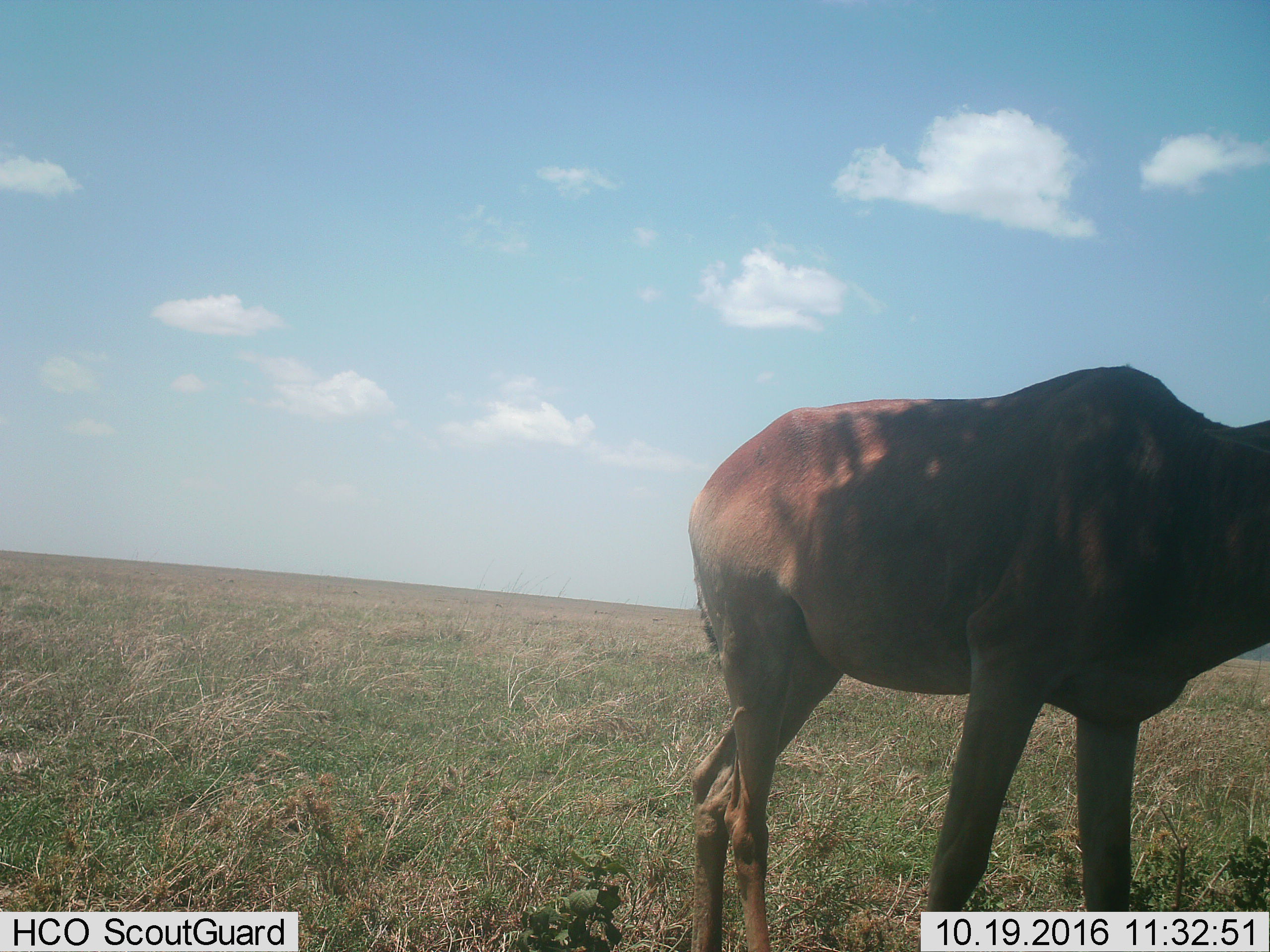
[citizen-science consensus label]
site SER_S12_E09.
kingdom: Animalia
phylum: Chordata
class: Mammalia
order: Artiodactyla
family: Bovidae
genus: Alcelaphus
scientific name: Alcelaphus buselaphus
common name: hartebeest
Hartebeest (Alcelaphus buselaphus), count 1. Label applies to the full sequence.